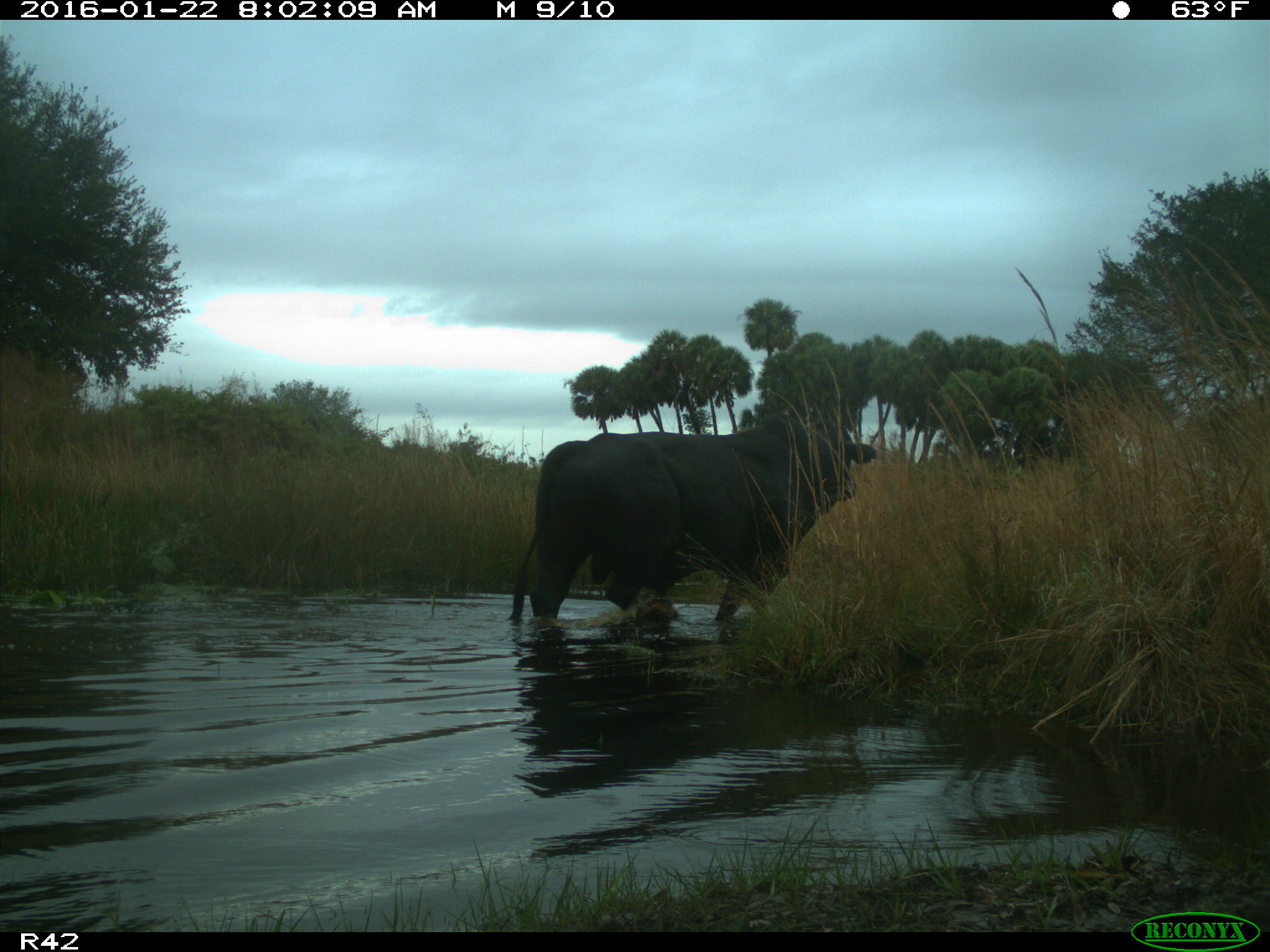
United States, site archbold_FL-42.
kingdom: Animalia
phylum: Chordata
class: Mammalia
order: Artiodactyla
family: Bovidae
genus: Bos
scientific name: Bos taurus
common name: domestic cow